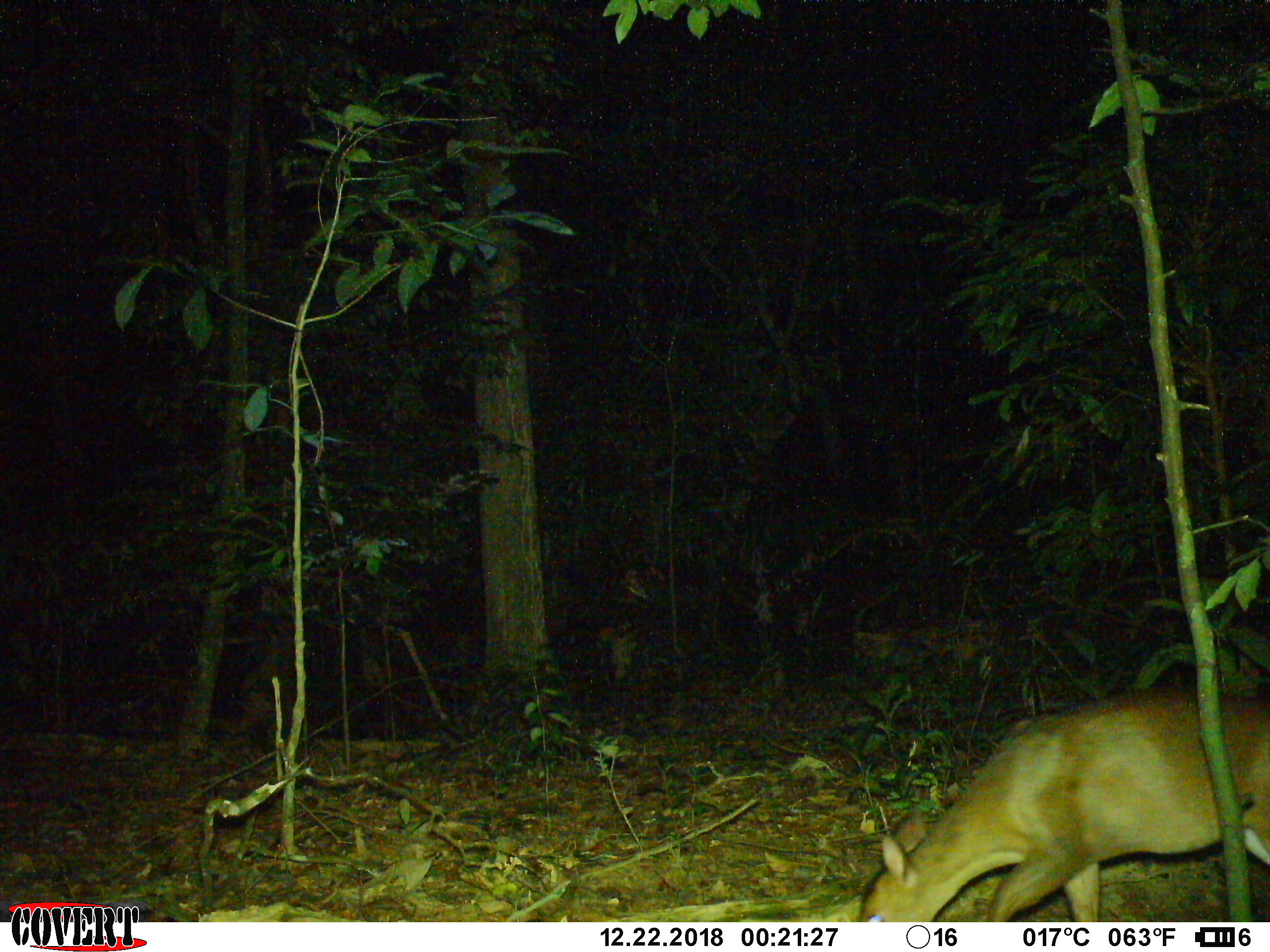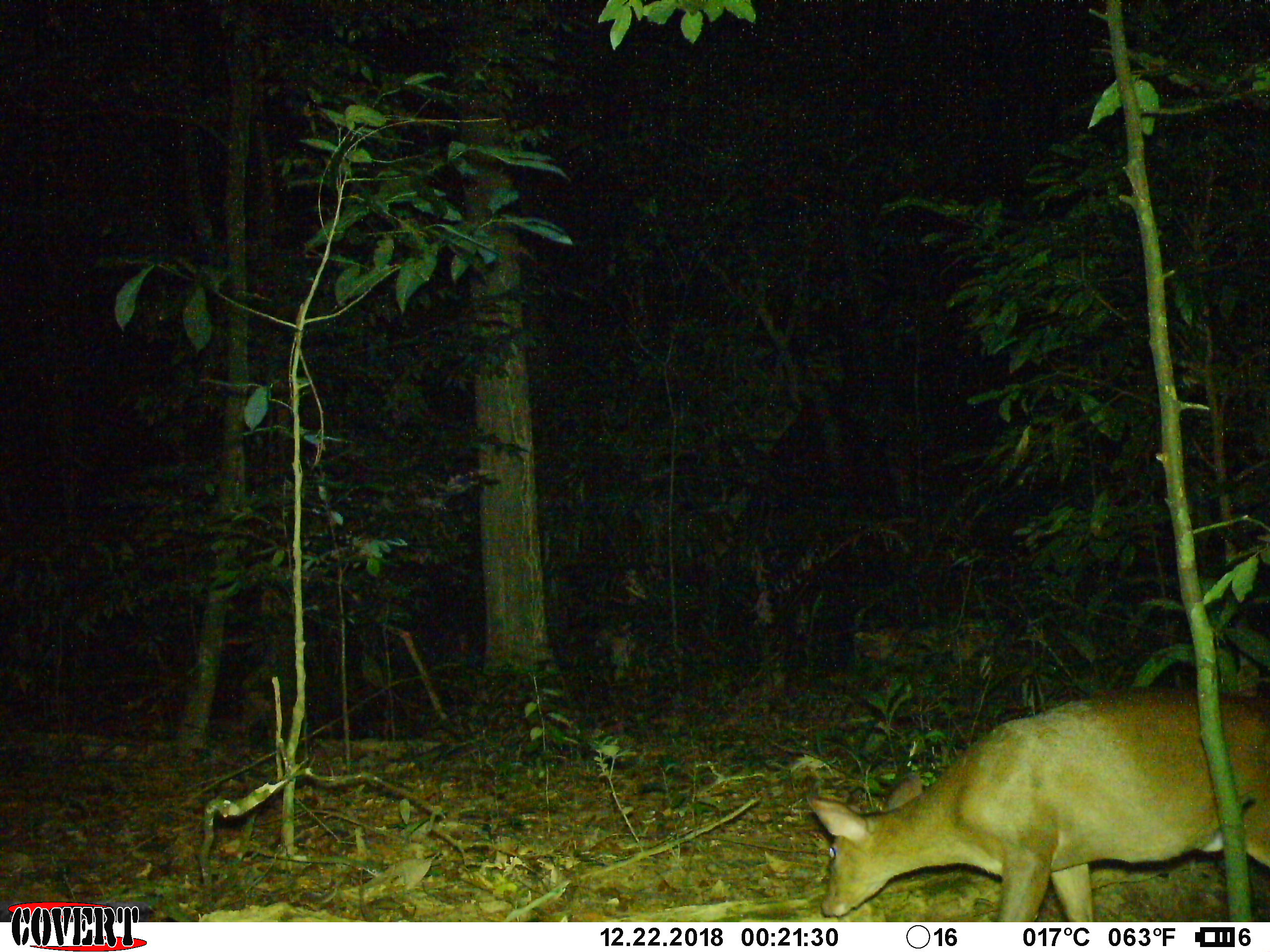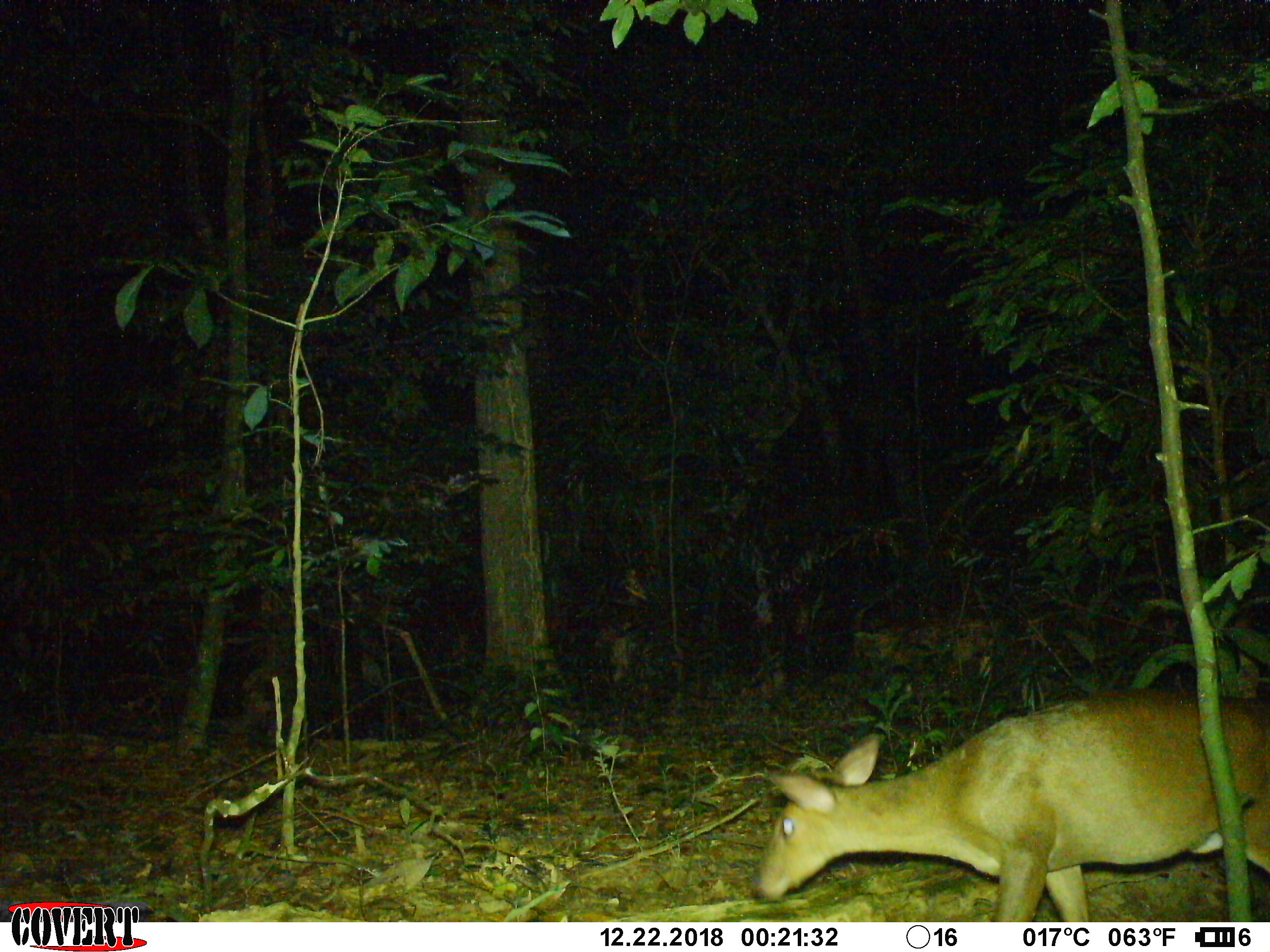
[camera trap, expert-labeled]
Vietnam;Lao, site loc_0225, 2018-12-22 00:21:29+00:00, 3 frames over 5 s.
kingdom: Animalia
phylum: Chordata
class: Mammalia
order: Artiodactyla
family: Cervidae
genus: Muntiacus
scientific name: Muntiacus vuquangensis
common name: large-antlered muntjac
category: large antlered muntjac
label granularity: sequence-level